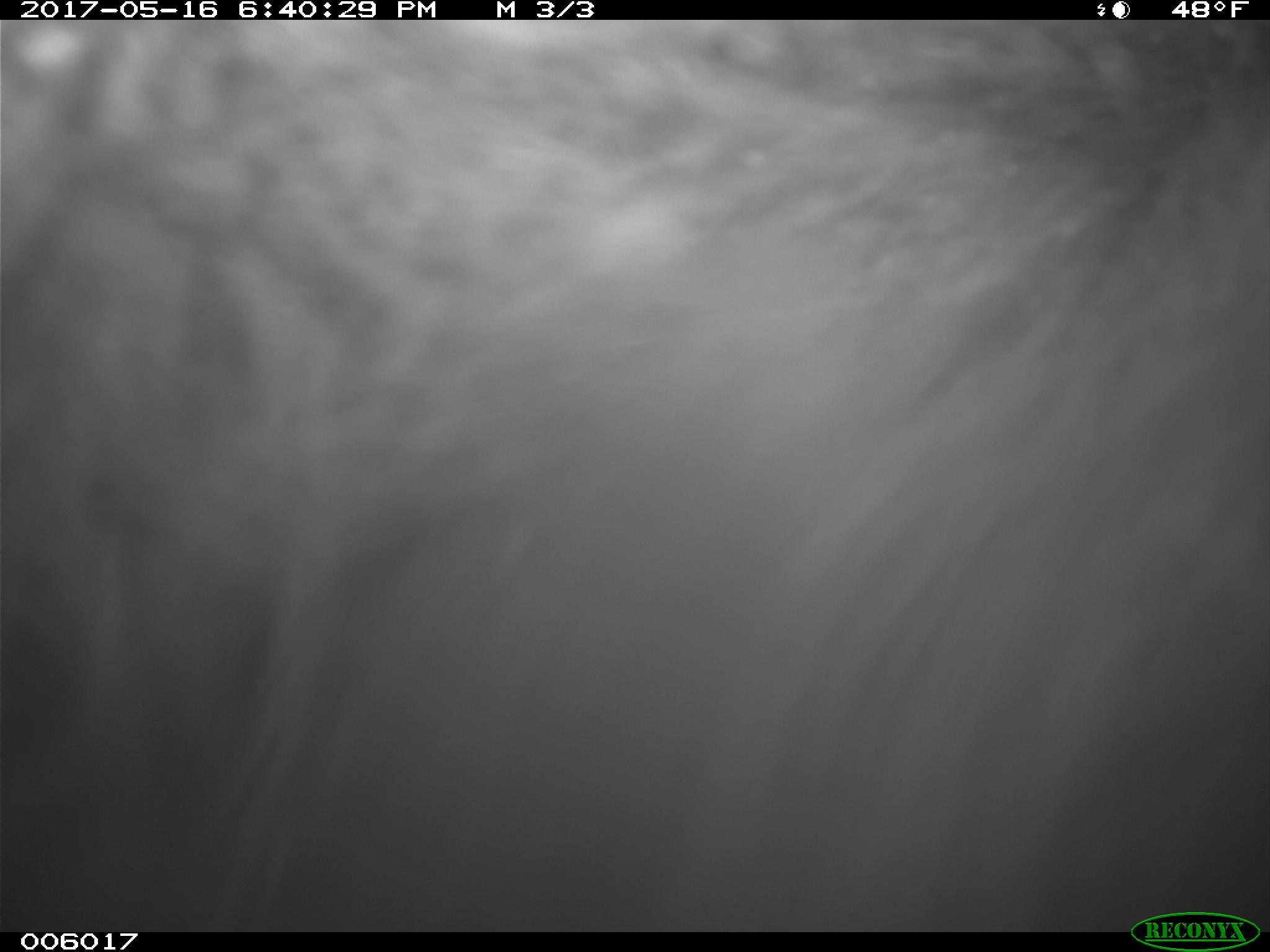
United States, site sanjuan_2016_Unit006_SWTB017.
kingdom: Animalia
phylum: Chordata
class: Mammalia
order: Carnivora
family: Ursidae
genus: Ursus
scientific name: Ursus americanus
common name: american black bear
Ursus americanus (american black bear).